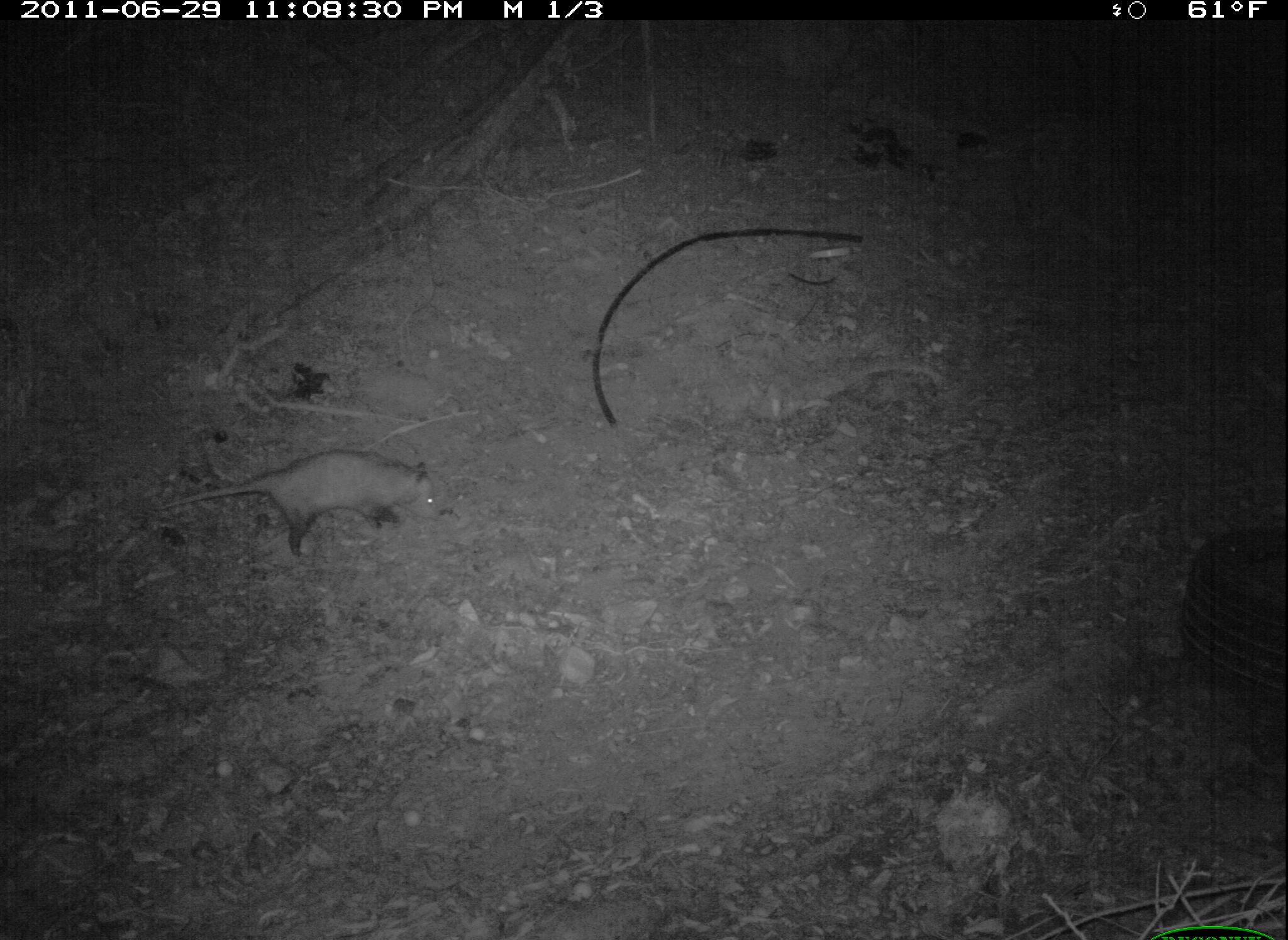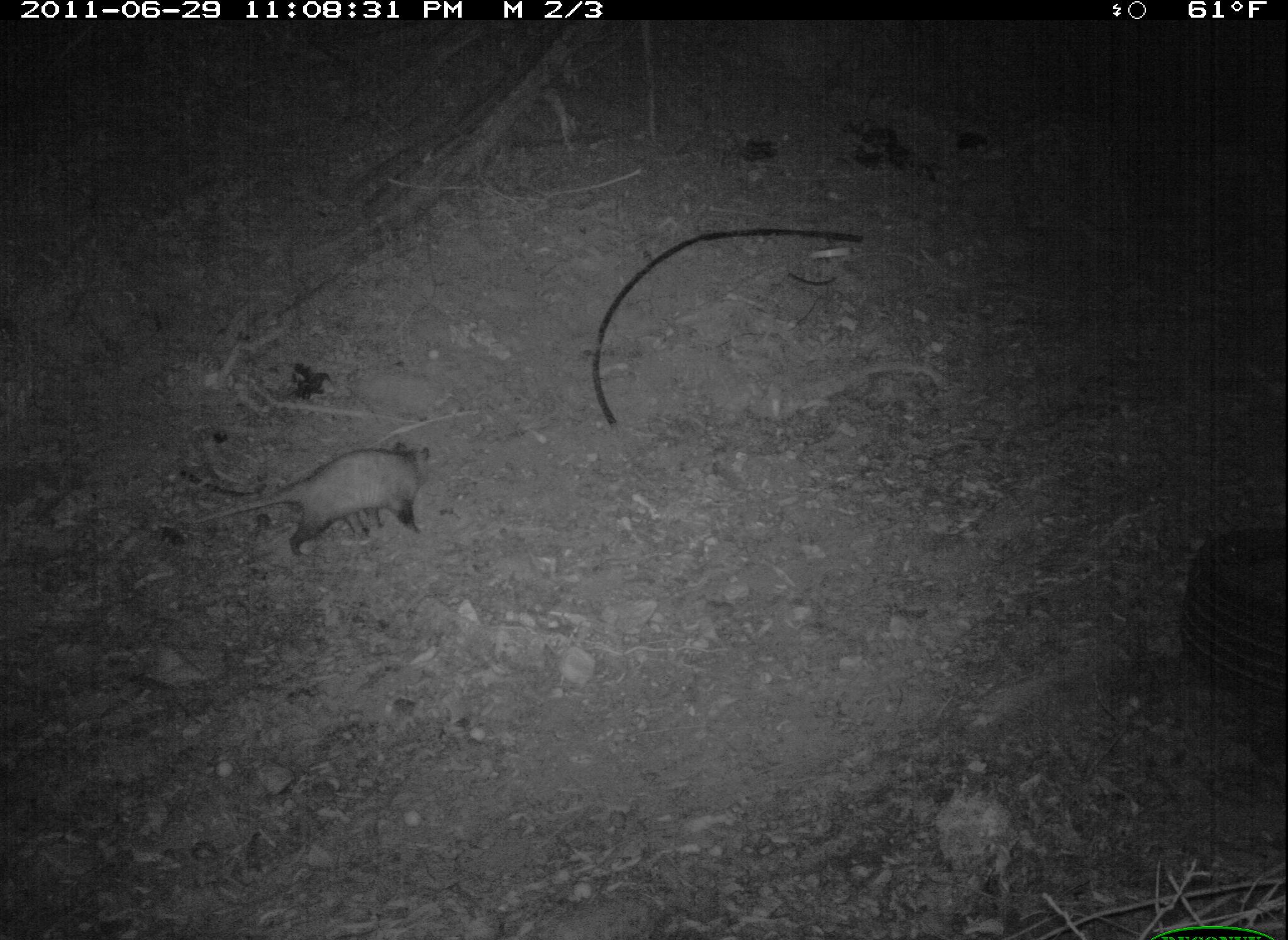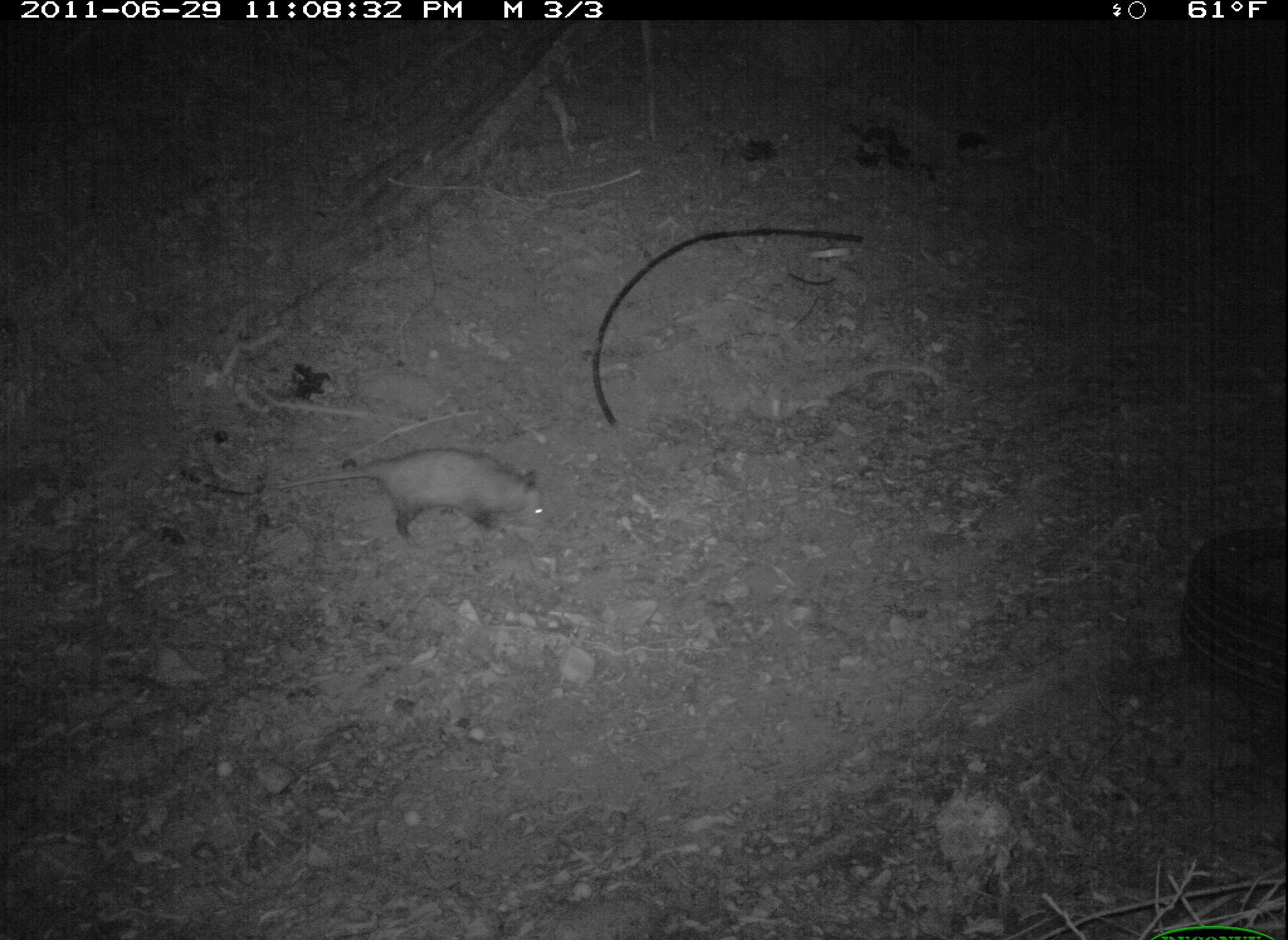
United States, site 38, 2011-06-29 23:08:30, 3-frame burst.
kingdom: Animalia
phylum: Chordata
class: Mammalia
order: Didelphimorphia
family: Didelphidae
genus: Didelphis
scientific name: Didelphis virginiana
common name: virginia opossum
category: opossum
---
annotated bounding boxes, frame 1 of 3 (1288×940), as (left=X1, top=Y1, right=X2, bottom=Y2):
opossum: (left=151, top=443, right=448, bottom=559)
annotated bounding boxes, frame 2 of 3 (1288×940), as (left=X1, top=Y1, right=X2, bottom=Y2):
opossum: (left=188, top=430, right=456, bottom=570)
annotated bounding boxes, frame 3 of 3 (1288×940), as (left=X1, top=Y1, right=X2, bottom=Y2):
opossum: (left=269, top=439, right=552, bottom=544)